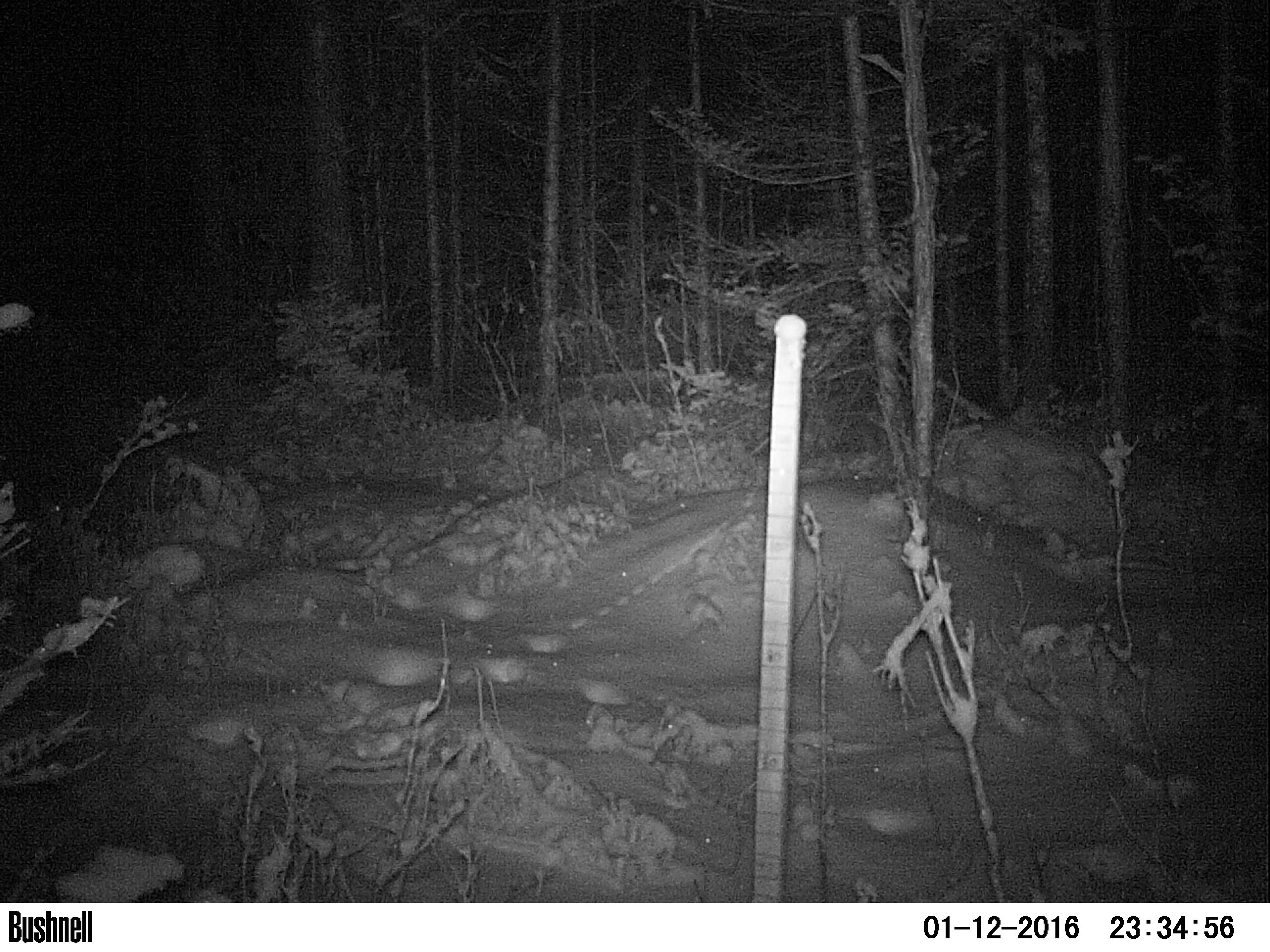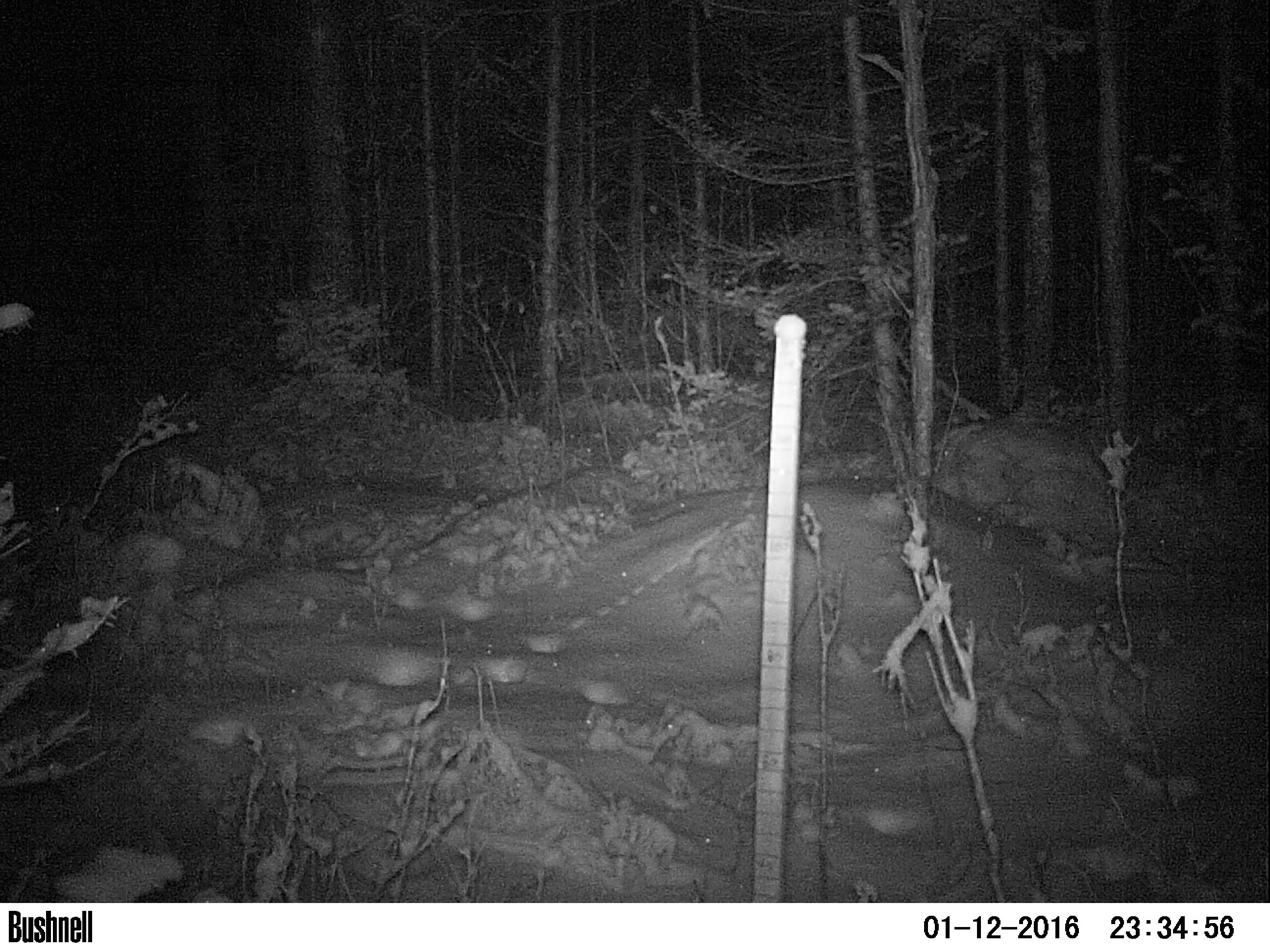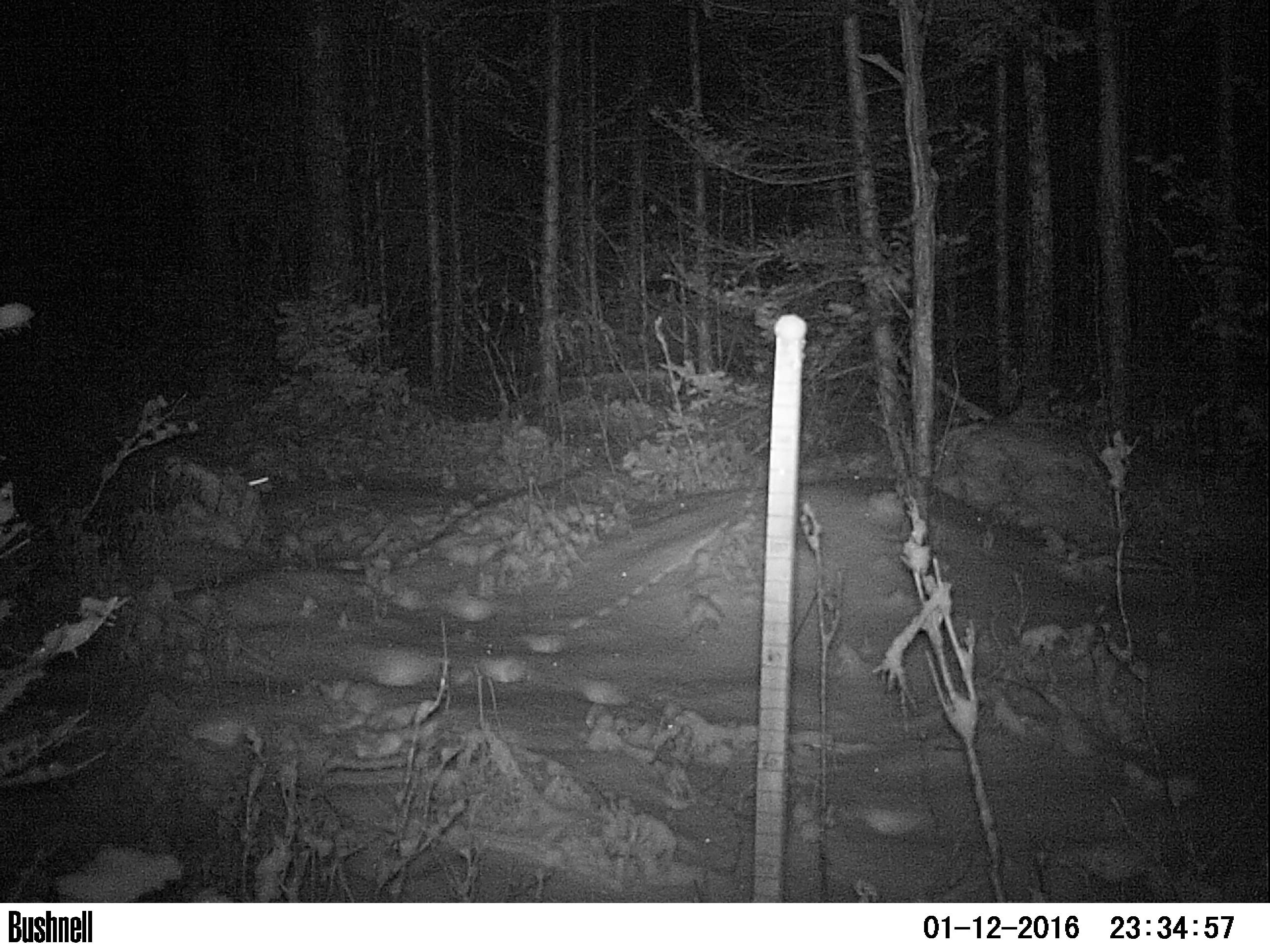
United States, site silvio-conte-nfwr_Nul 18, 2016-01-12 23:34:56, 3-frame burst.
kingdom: Animalia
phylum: Chordata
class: Mammalia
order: Lagomorpha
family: Leporidae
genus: Lepus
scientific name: Lepus americanus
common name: snowshoe hare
Snowshoe hare (Lepus americanus).